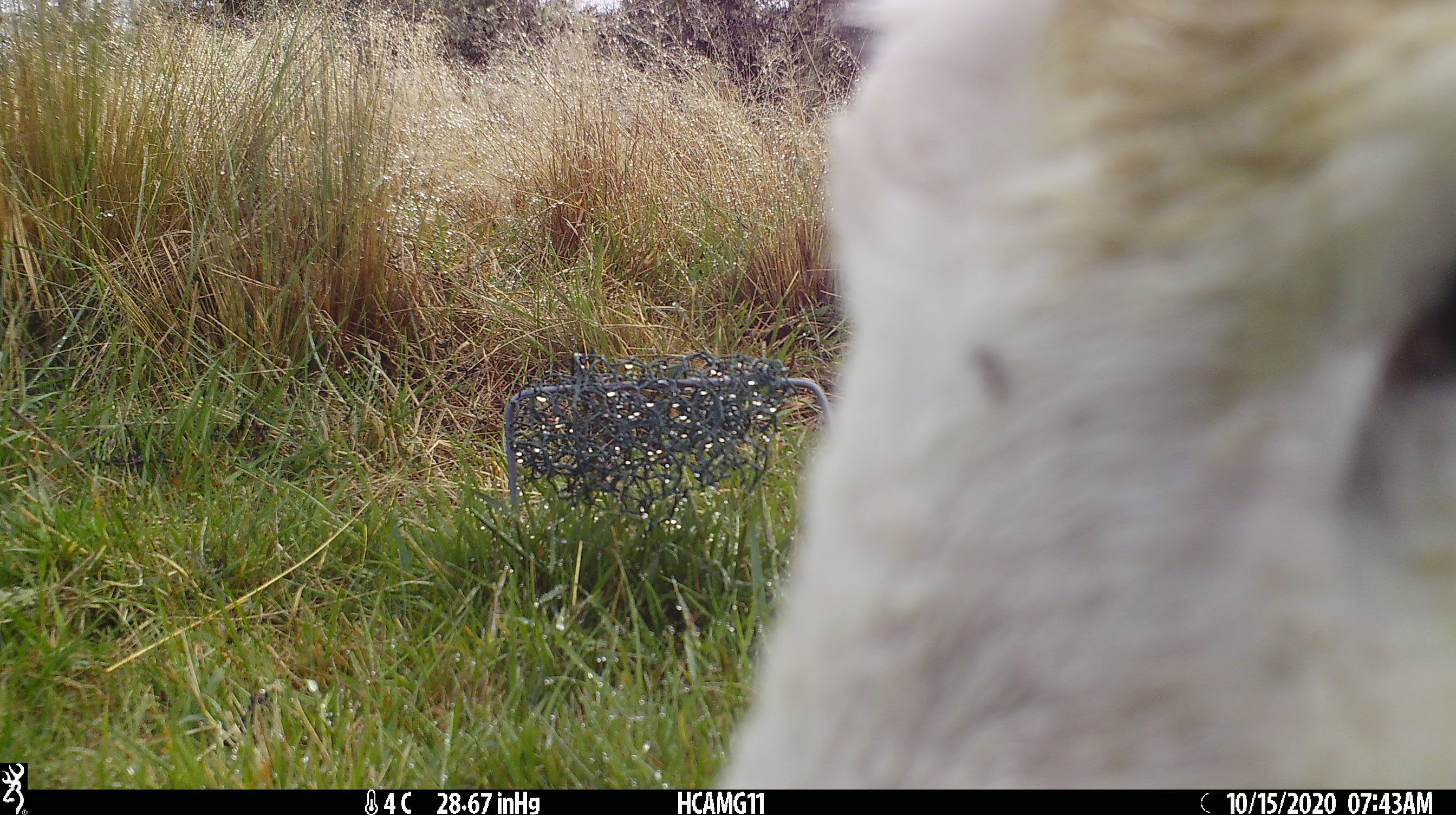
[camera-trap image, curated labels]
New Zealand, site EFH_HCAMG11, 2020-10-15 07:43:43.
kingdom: Animalia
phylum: Chordata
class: Mammalia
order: Artiodactyla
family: Bovidae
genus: Ovis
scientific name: Ovis aries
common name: domestic sheep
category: sheep